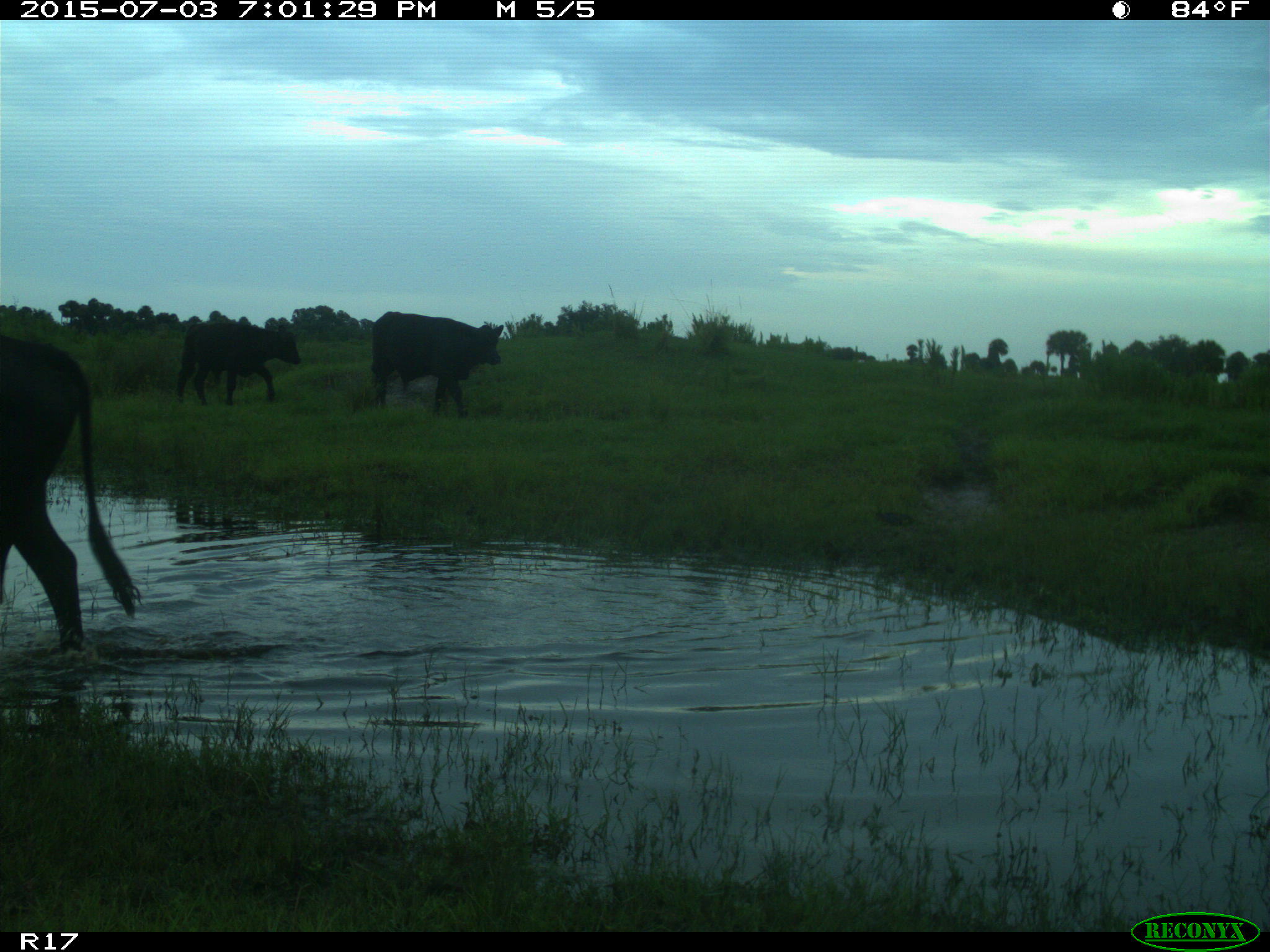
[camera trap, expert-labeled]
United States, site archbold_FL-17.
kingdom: Animalia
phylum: Chordata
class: Mammalia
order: Artiodactyla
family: Bovidae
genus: Bos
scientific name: Bos taurus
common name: domestic cow